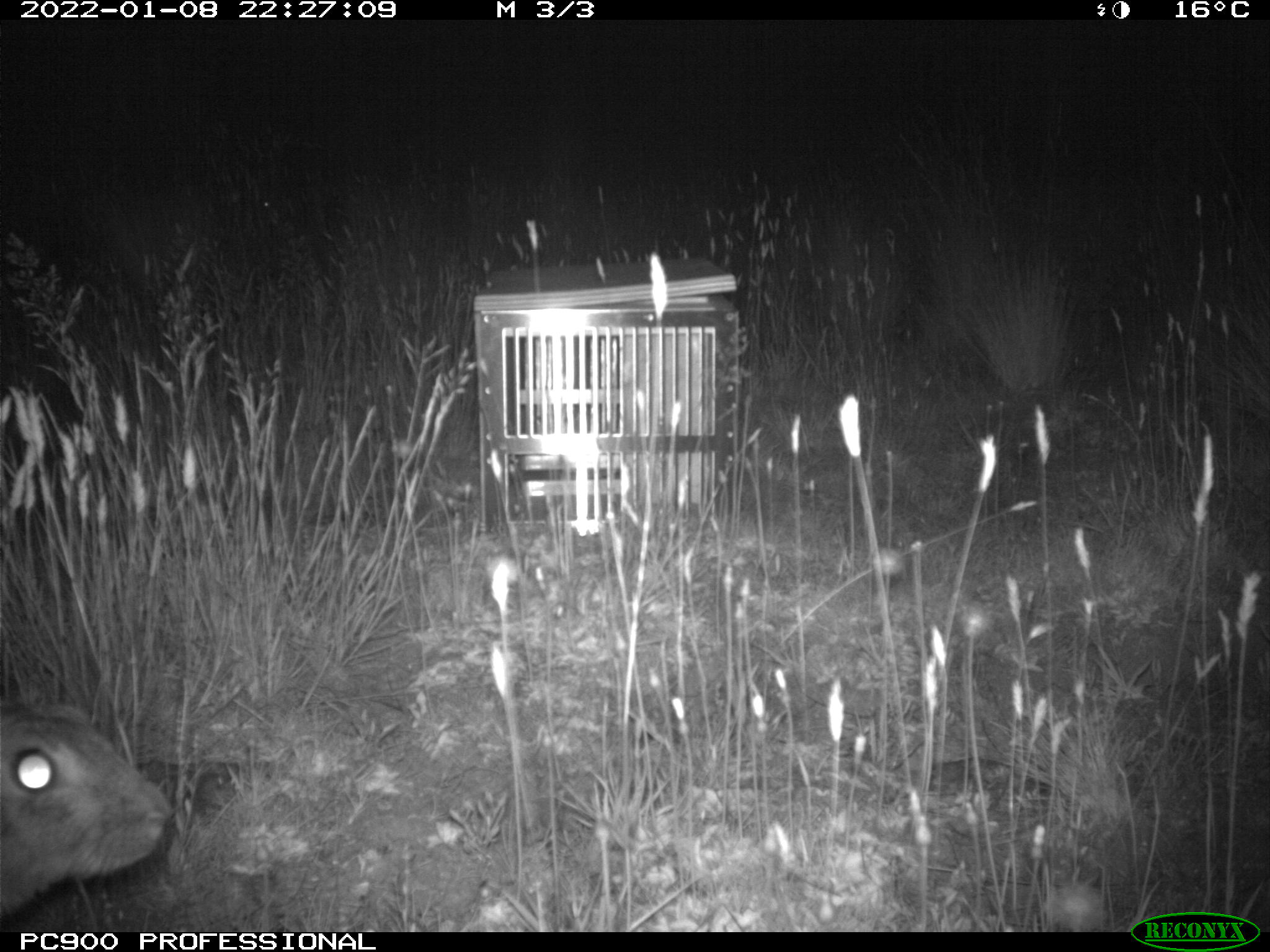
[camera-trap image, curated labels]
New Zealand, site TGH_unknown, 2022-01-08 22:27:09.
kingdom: Animalia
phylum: Chordata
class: Mammalia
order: Lagomorpha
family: Leporidae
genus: Oryctolagus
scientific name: Oryctolagus cuniculus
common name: european rabbit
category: rabbit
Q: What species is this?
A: Rabbit (european rabbit) (Oryctolagus cuniculus).